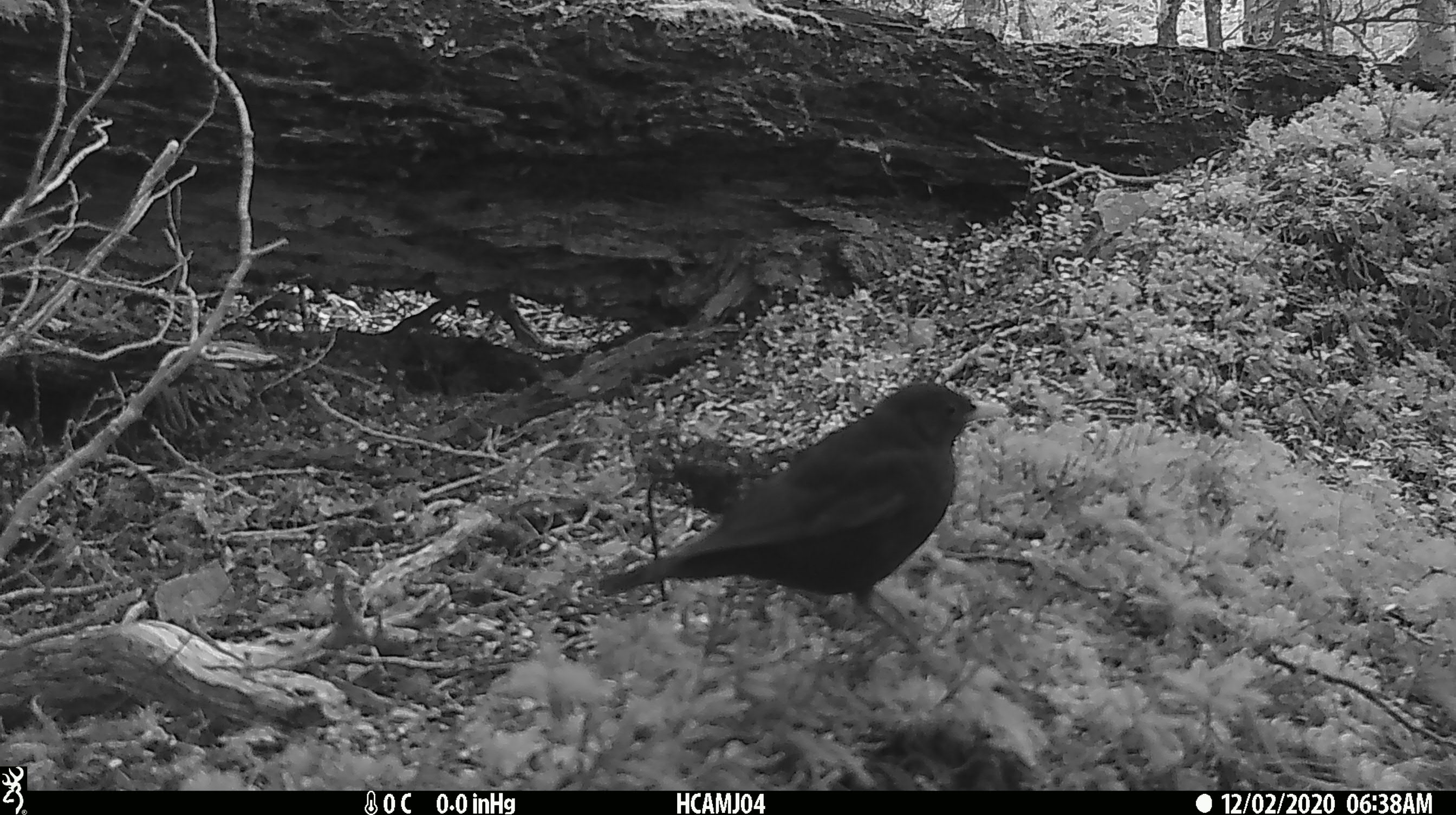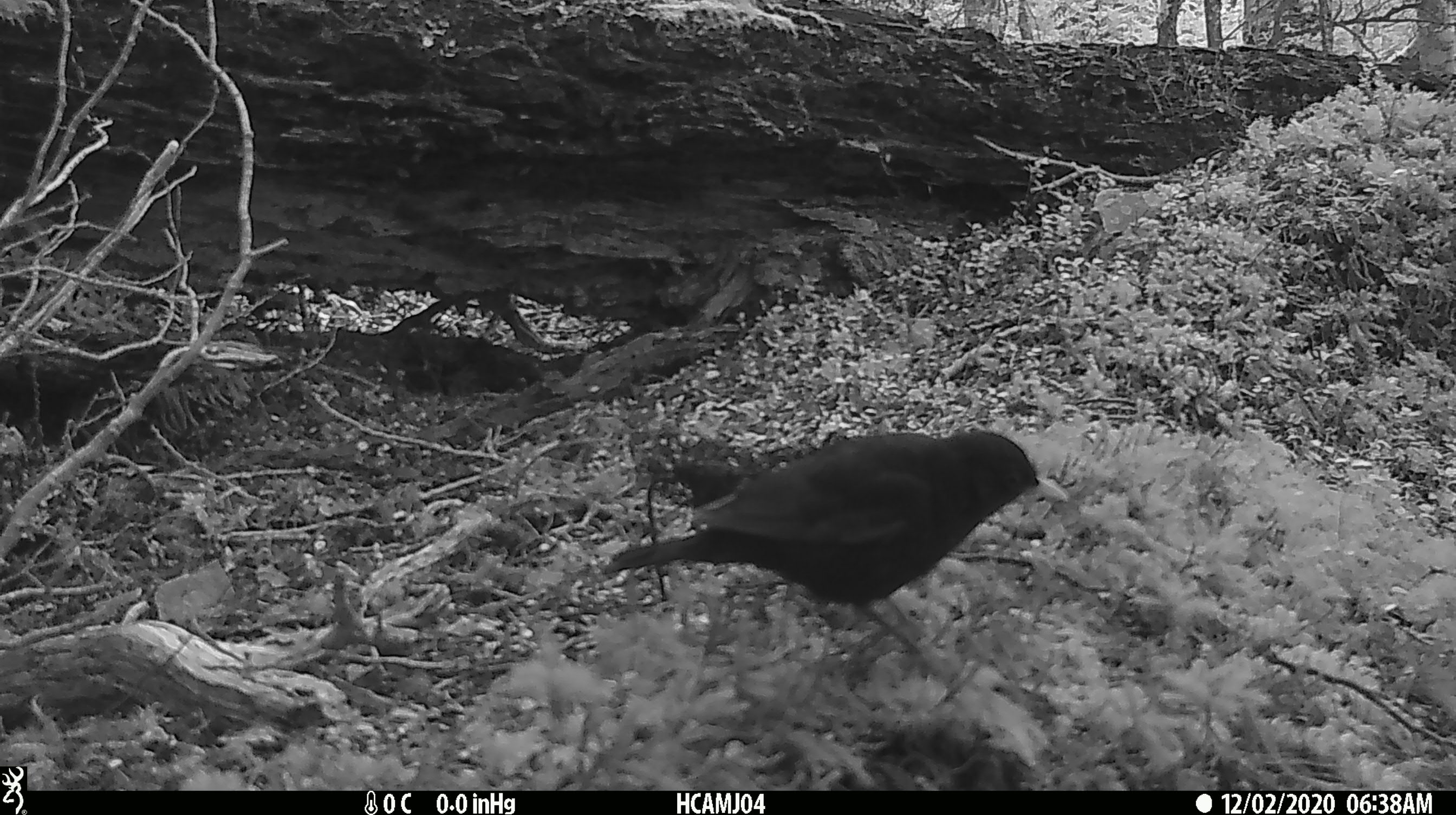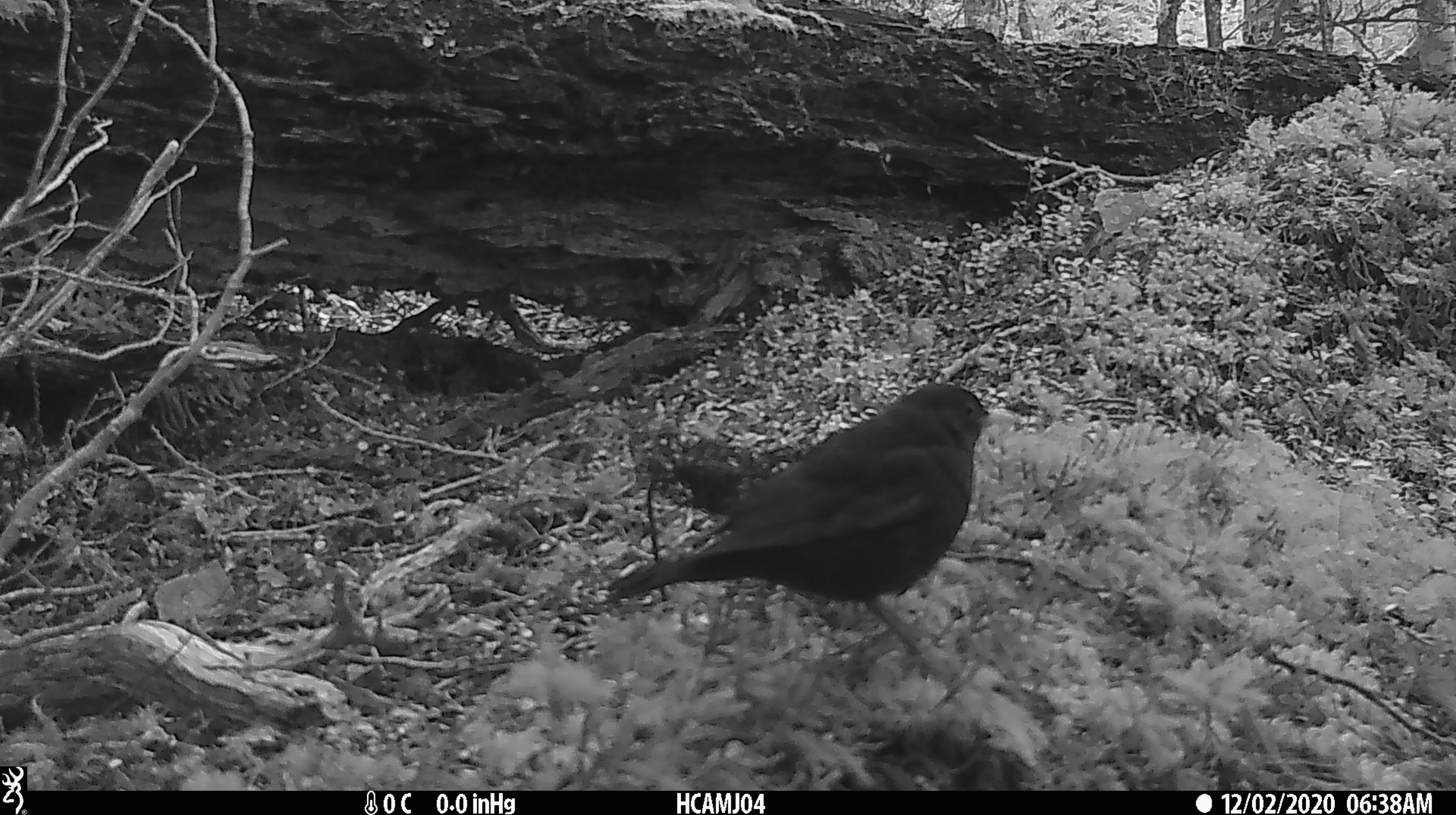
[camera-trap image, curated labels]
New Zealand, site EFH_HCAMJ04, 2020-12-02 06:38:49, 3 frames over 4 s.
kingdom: Animalia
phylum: Chordata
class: Aves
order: Passeriformes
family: Turdidae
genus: Turdus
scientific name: Turdus merula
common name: eurasian blackbird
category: blackbird